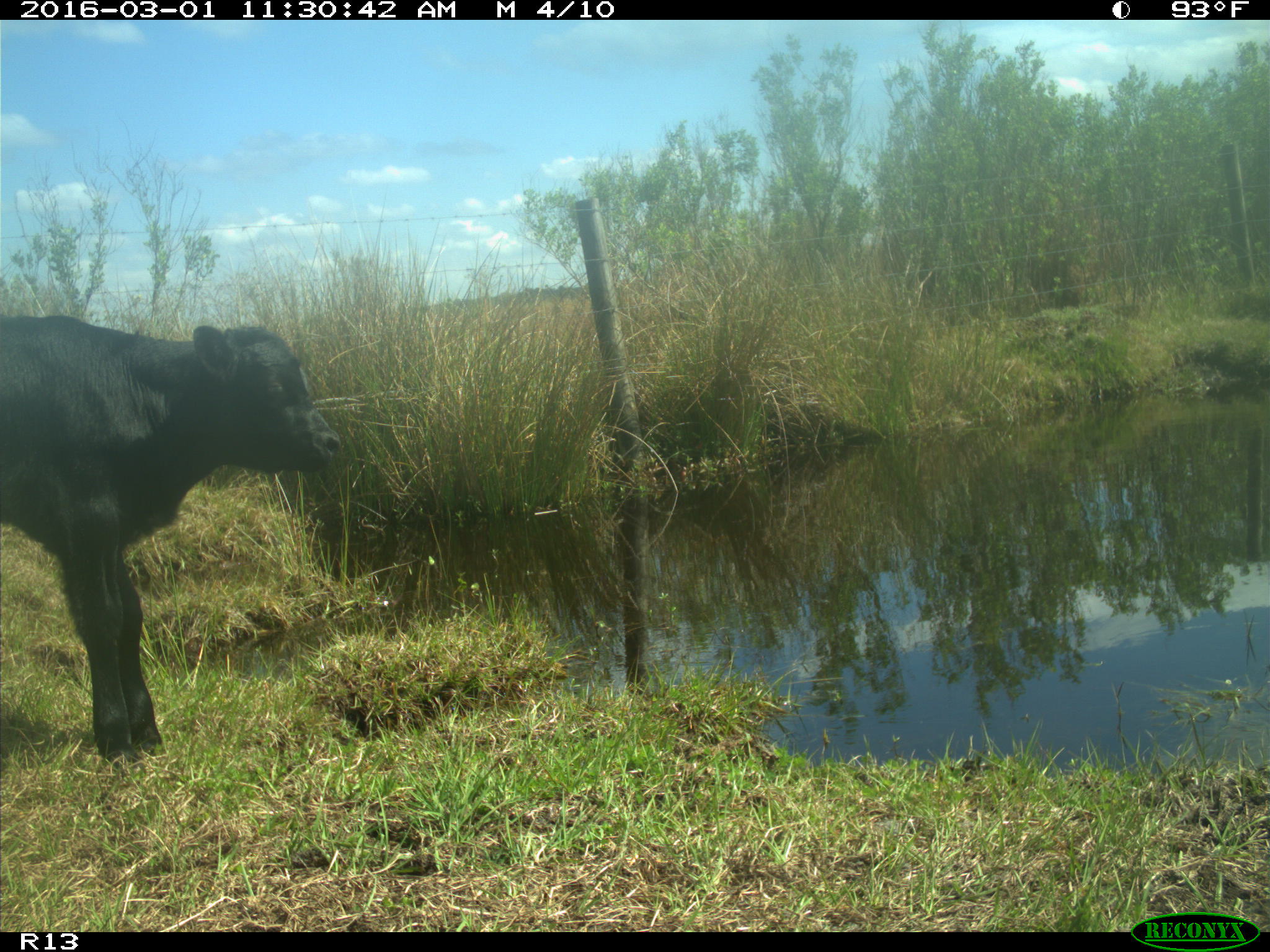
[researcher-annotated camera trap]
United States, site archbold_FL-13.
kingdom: Animalia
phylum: Chordata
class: Mammalia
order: Artiodactyla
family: Bovidae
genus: Bos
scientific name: Bos taurus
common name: domestic cow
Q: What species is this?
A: Bos taurus (domestic cow).